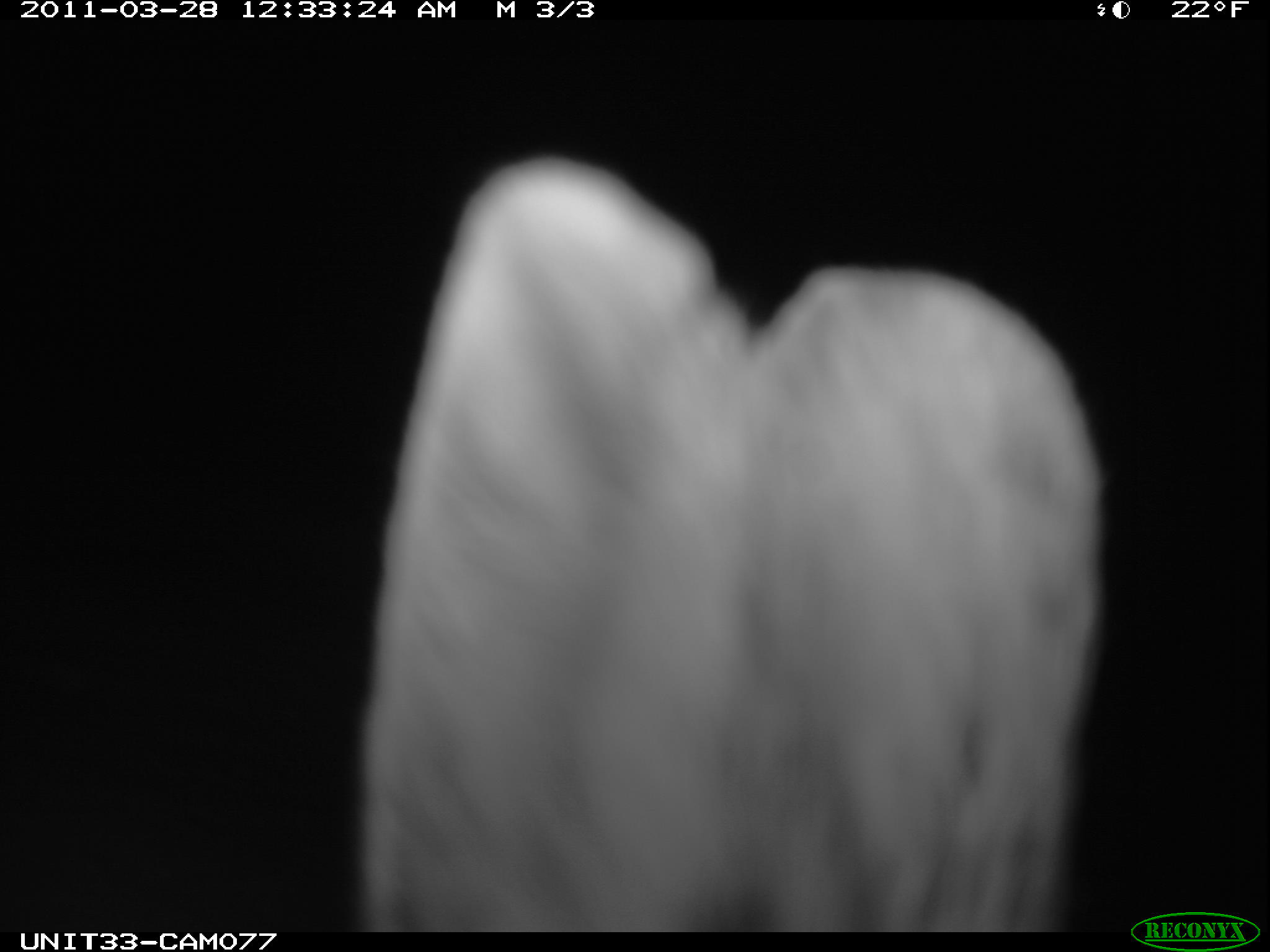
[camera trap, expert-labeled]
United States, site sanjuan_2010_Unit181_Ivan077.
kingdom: Animalia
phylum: Chordata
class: Mammalia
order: Lagomorpha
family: Leporidae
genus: Lepus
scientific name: Lepus americanus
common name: snowshoe hare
Lepus americanus (snowshoe hare).